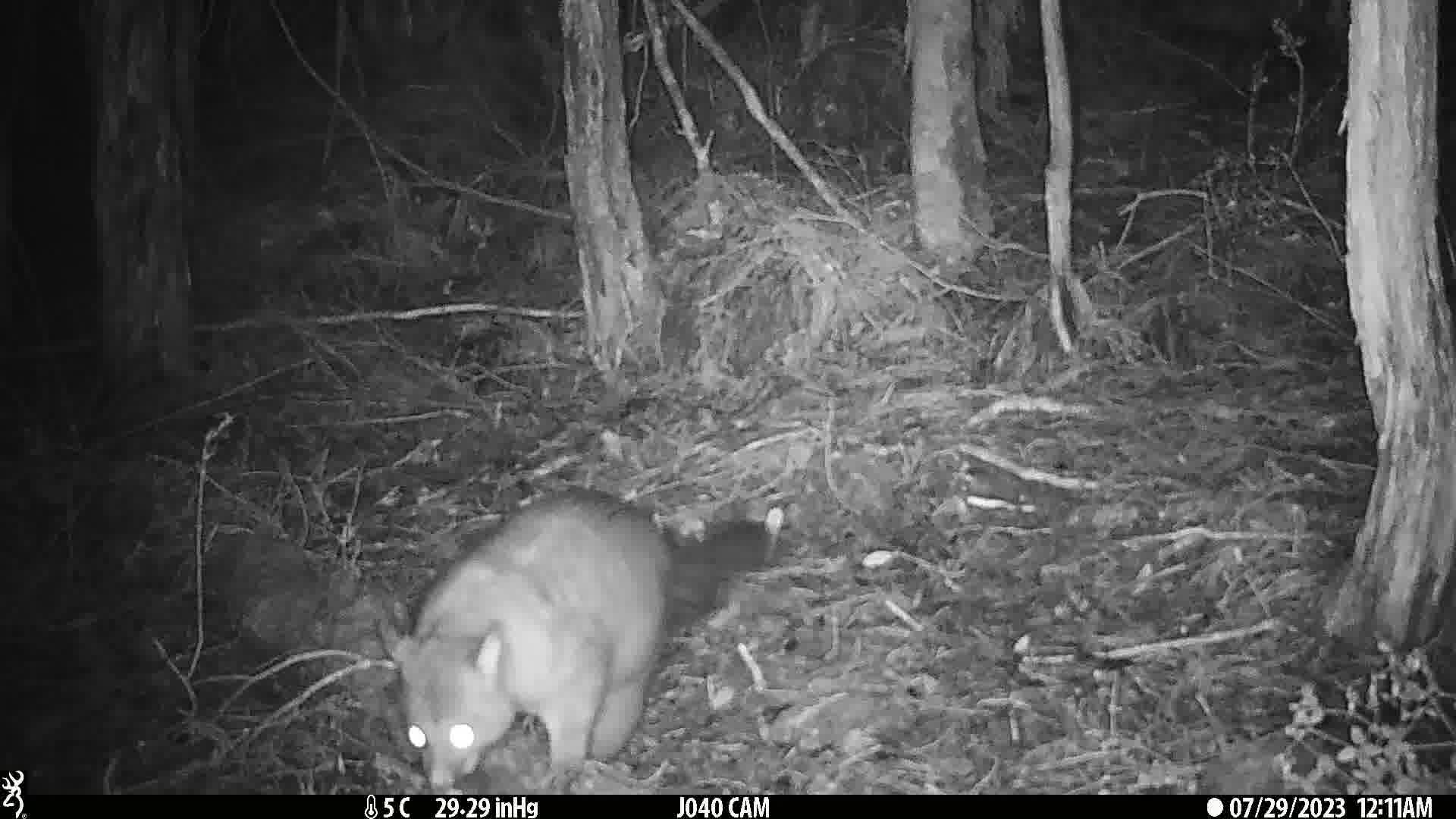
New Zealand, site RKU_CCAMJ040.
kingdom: Animalia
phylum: Chordata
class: Mammalia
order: Diprotodontia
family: Phalangeridae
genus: Trichosurus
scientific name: Trichosurus vulpecula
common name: common brushtail possum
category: possum